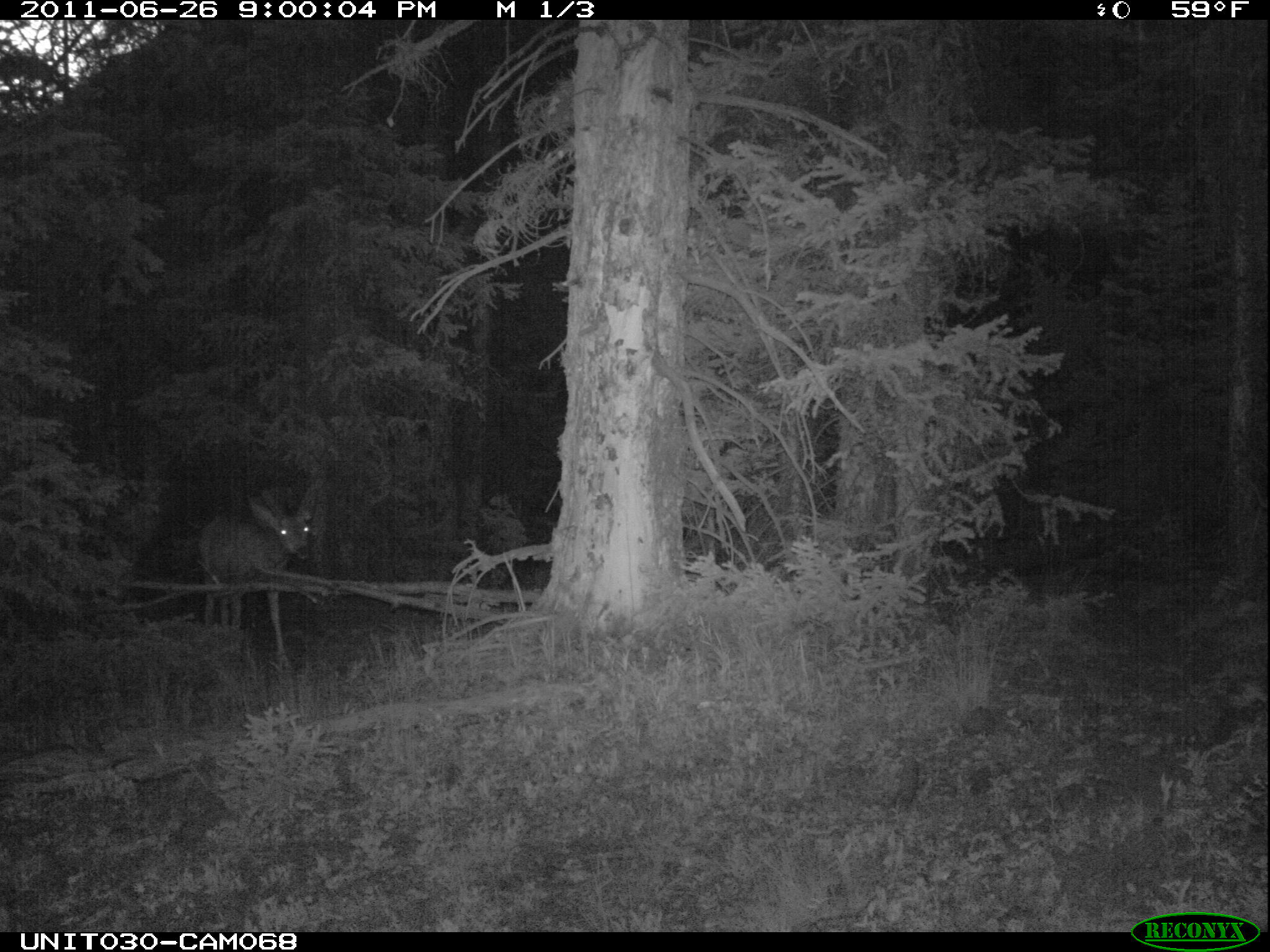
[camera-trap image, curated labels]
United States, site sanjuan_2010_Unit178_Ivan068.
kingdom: Animalia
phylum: Chordata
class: Mammalia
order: Artiodactyla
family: Cervidae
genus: Odocoileus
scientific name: Odocoileus hemionus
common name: mule deer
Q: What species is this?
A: Odocoileus hemionus (mule deer).